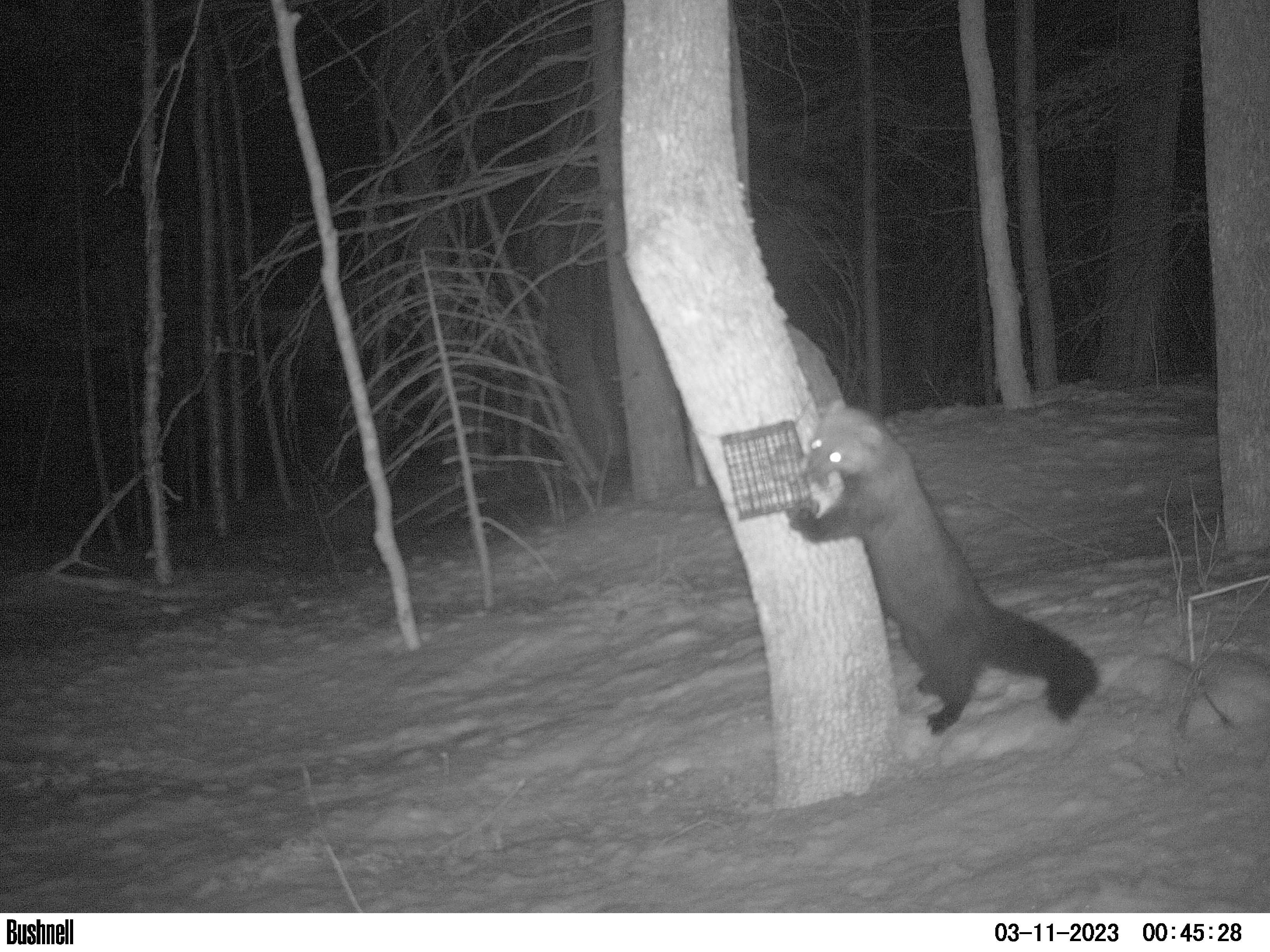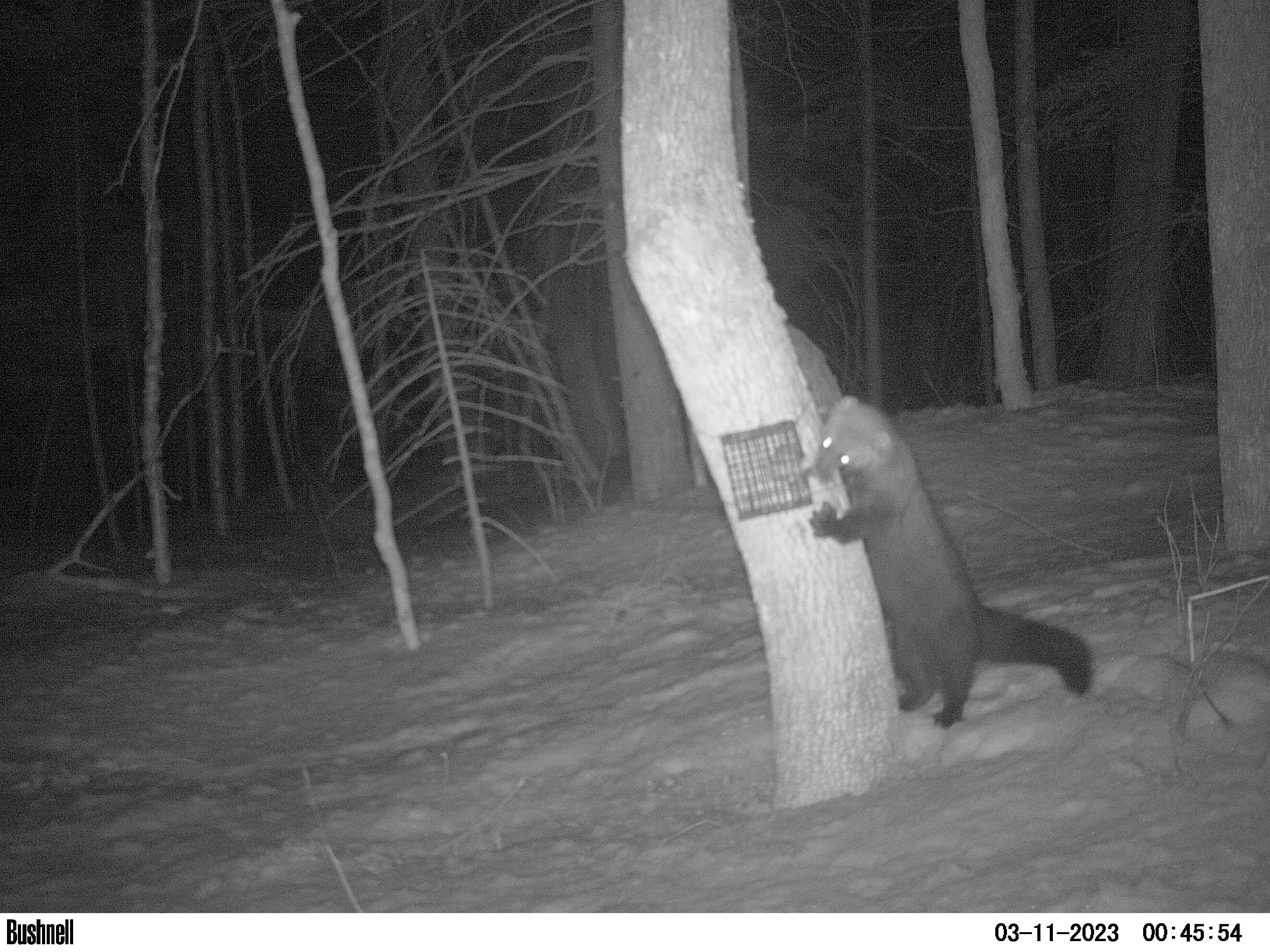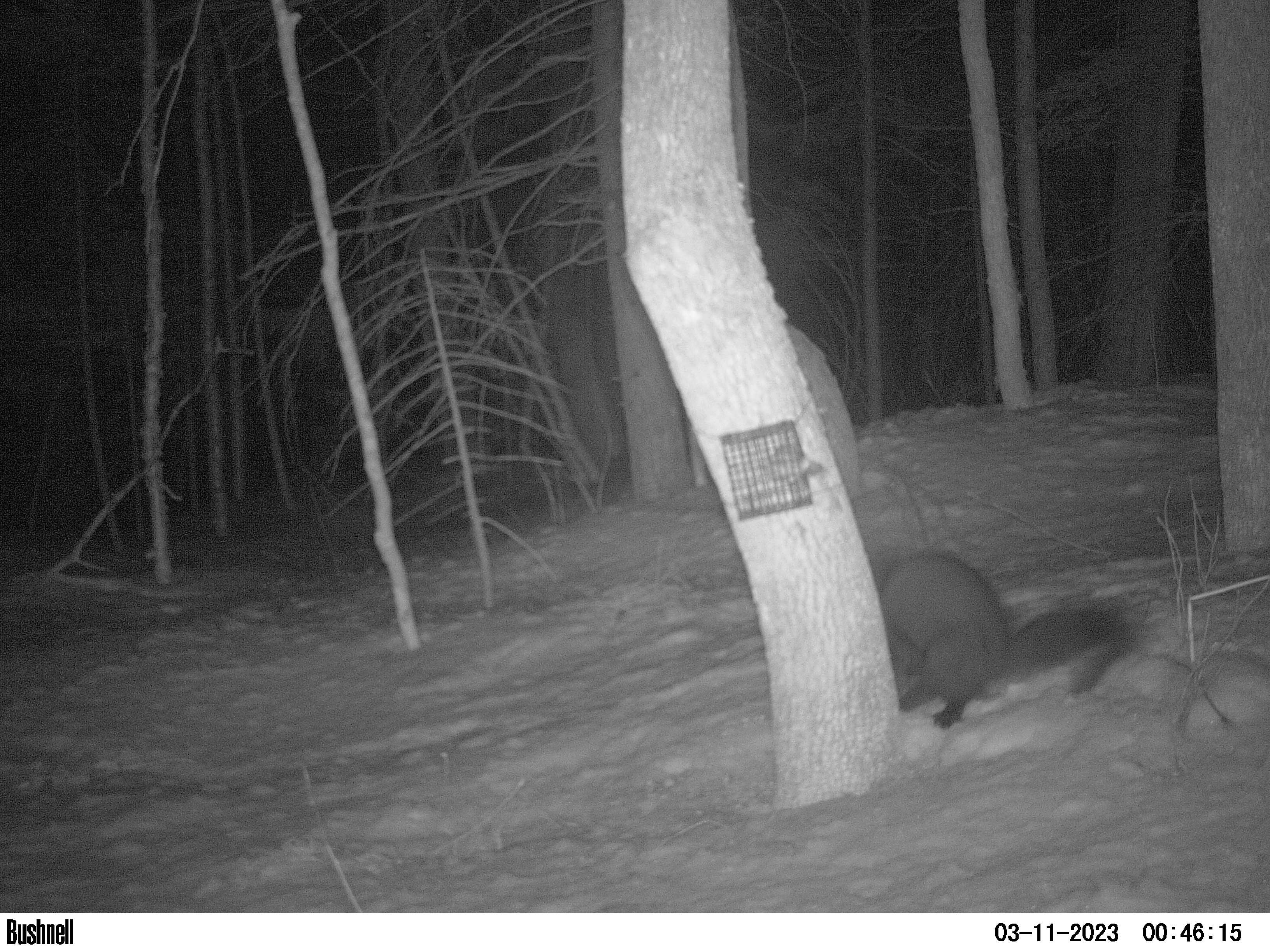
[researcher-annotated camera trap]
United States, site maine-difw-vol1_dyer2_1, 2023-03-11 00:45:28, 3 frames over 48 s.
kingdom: Animalia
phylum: Chordata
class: Mammalia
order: Carnivora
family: Mustelidae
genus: Pekania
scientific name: Pekania pennanti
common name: fisher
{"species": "fisher (Pekania pennanti)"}